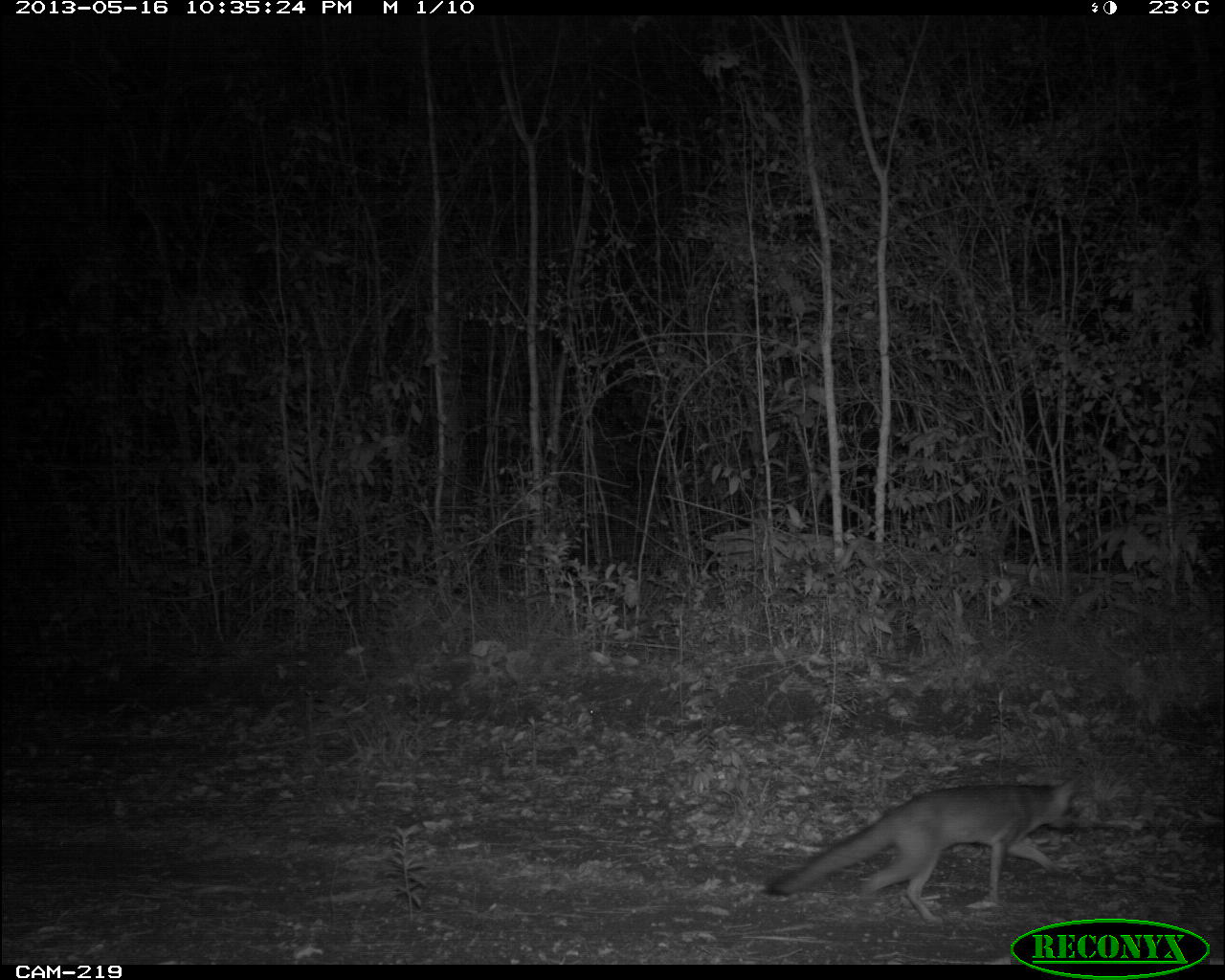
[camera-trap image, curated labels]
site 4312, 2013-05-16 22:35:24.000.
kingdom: Animalia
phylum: Chordata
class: Mammalia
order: Carnivora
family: Canidae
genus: Urocyon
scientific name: Urocyon cinereoargenteus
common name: gray fox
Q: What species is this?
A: Urocyon cinereoargenteus (gray fox).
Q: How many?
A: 1.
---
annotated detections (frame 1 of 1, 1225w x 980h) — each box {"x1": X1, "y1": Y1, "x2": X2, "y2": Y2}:
urocyon cinereoargenteus: {"x1": 764, "y1": 774, "x2": 1083, "y2": 924}